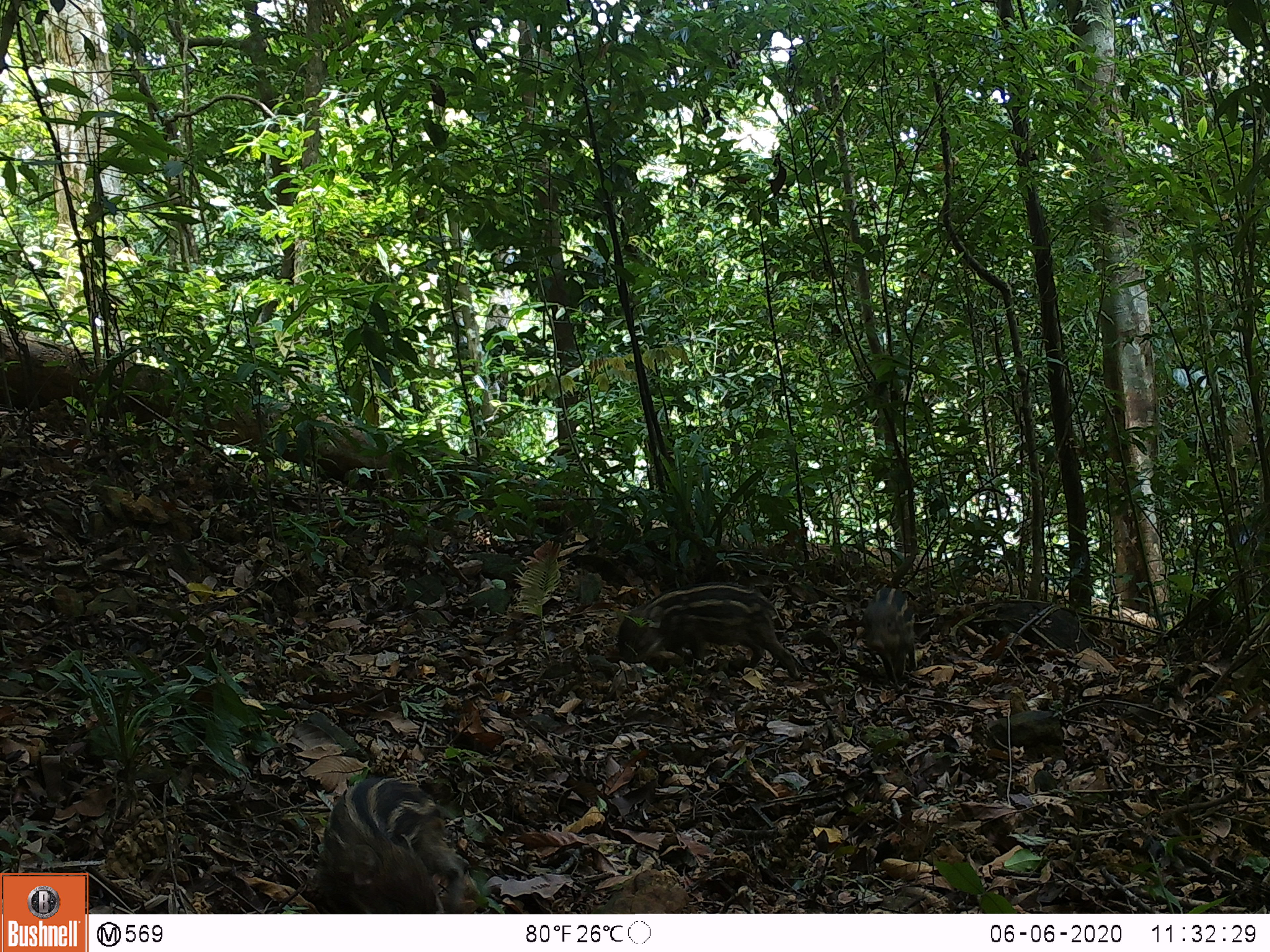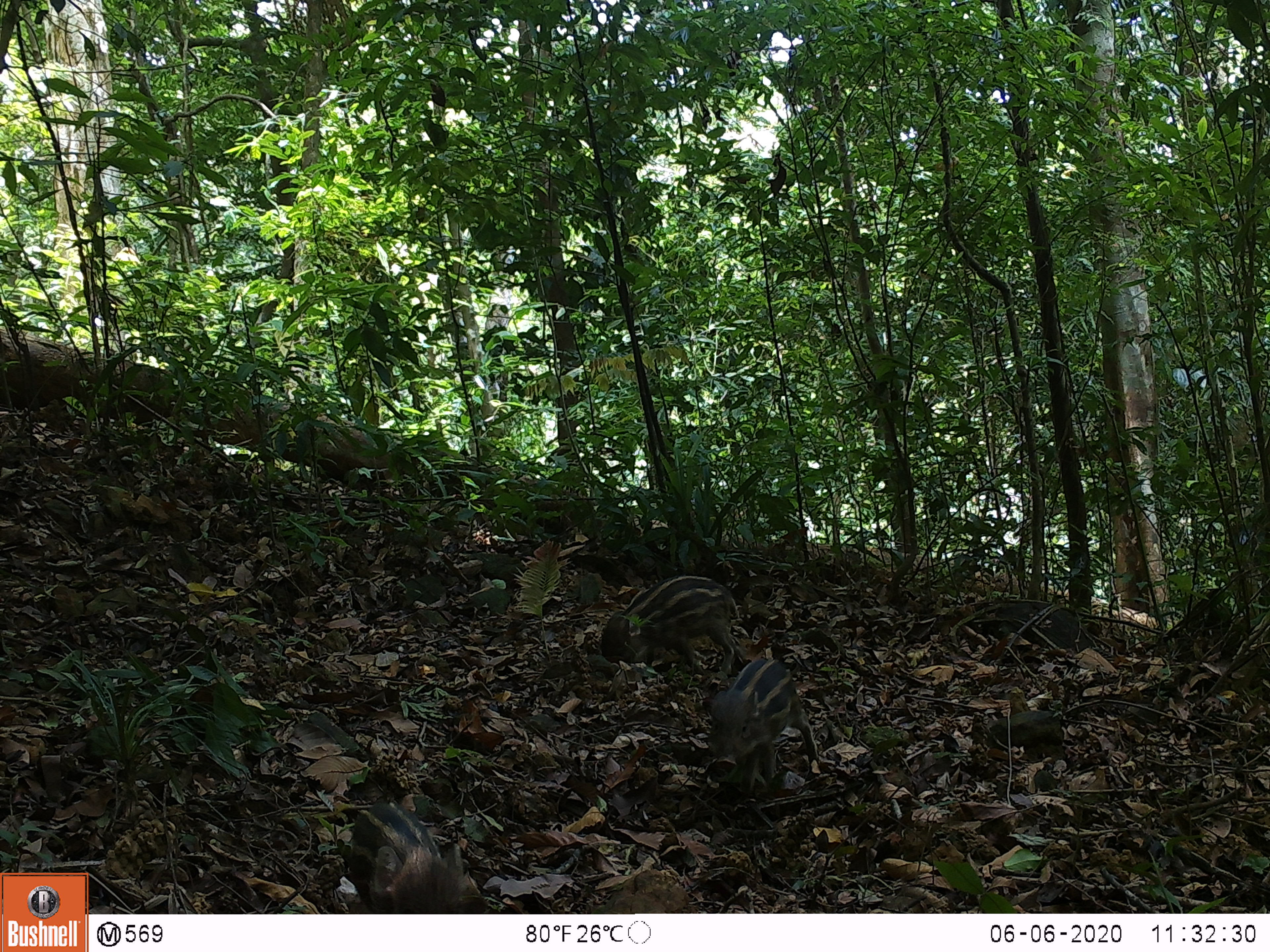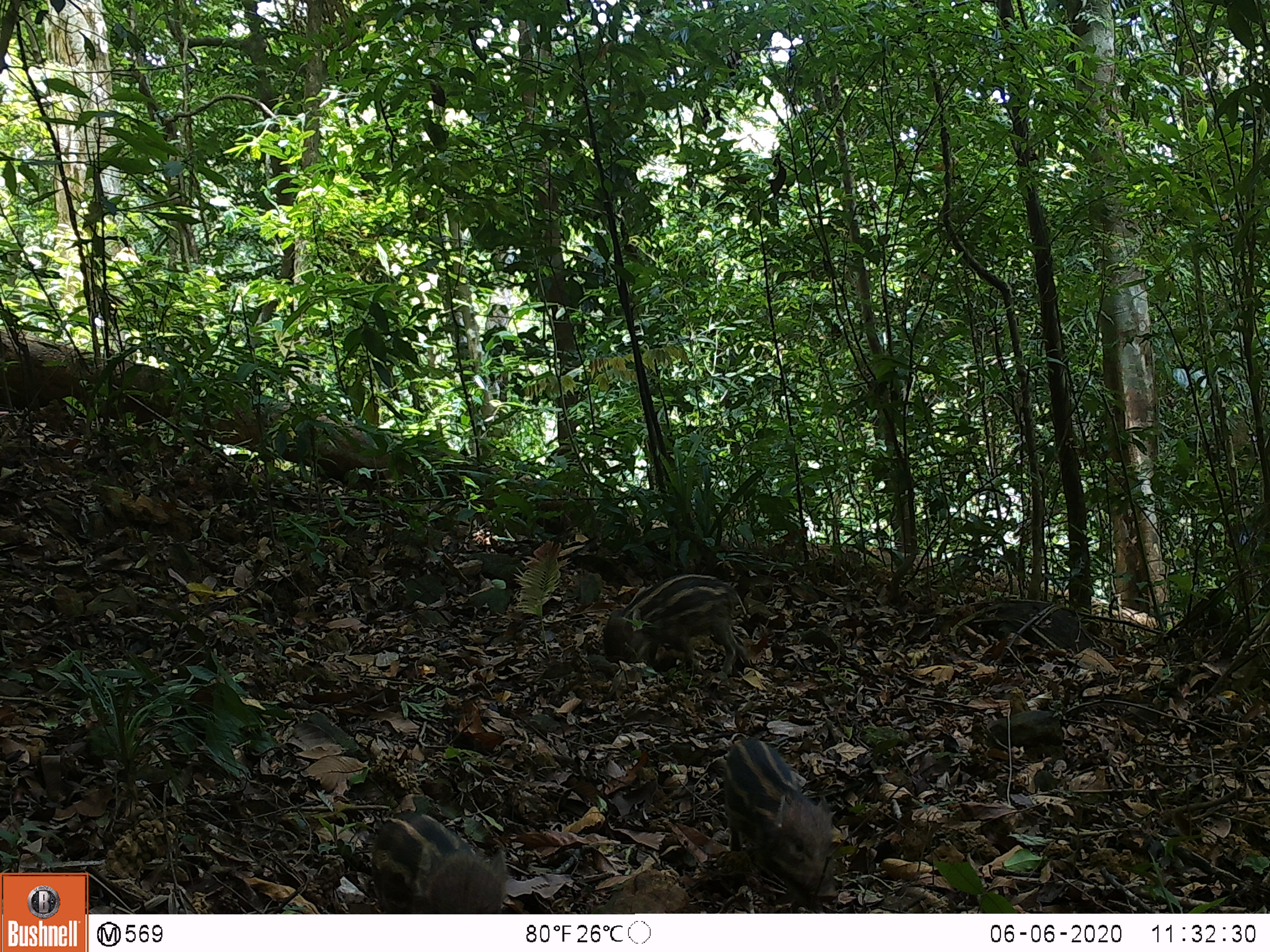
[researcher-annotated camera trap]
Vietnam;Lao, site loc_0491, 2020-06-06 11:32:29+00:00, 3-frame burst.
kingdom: Animalia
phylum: Chordata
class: Mammalia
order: Artiodactyla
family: Suidae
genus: Sus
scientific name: Sus scrofa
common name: eurasian wild pig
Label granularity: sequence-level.